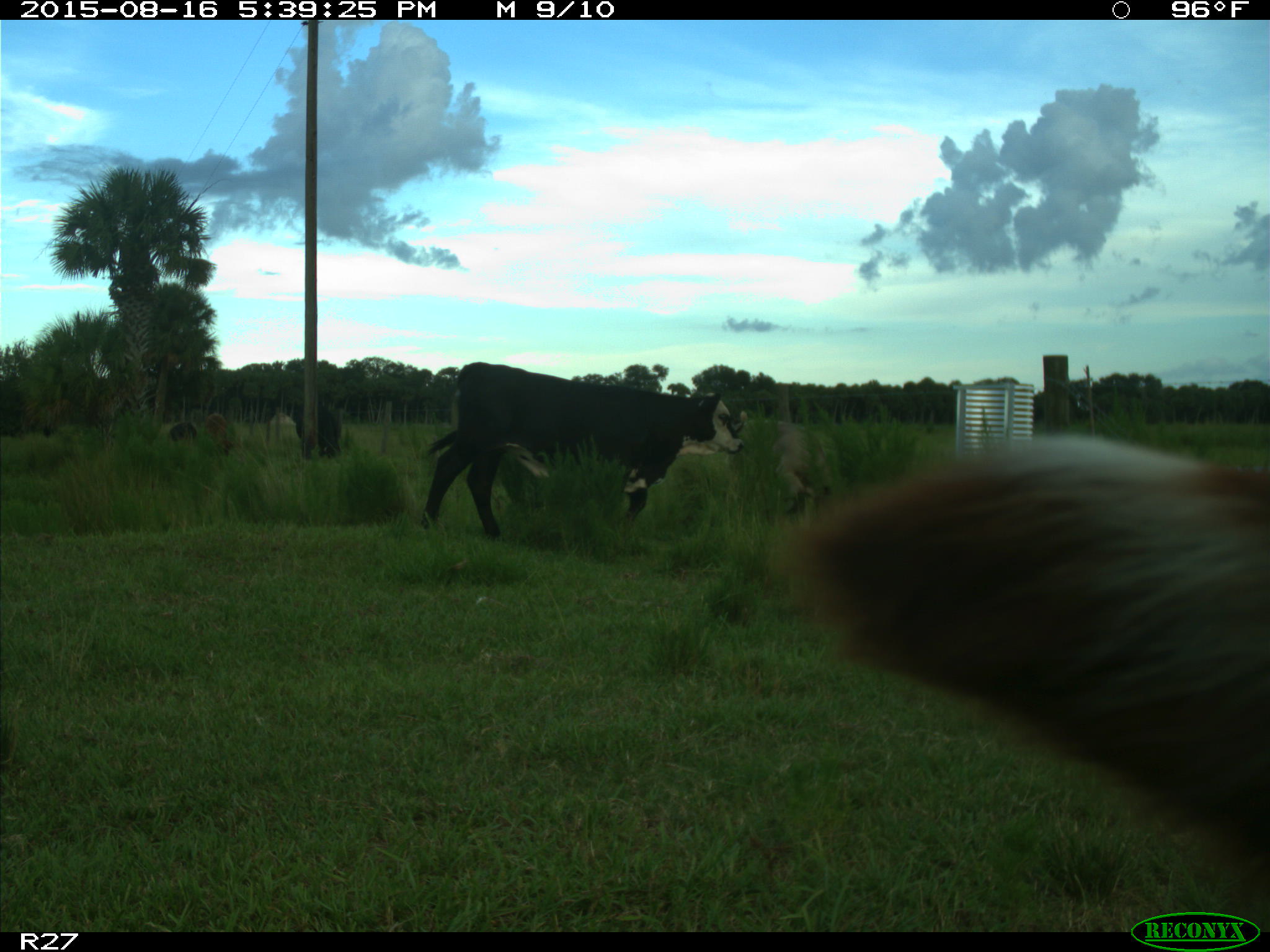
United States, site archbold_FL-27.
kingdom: Animalia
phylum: Chordata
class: Mammalia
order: Artiodactyla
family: Bovidae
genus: Bos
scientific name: Bos taurus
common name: domestic cow